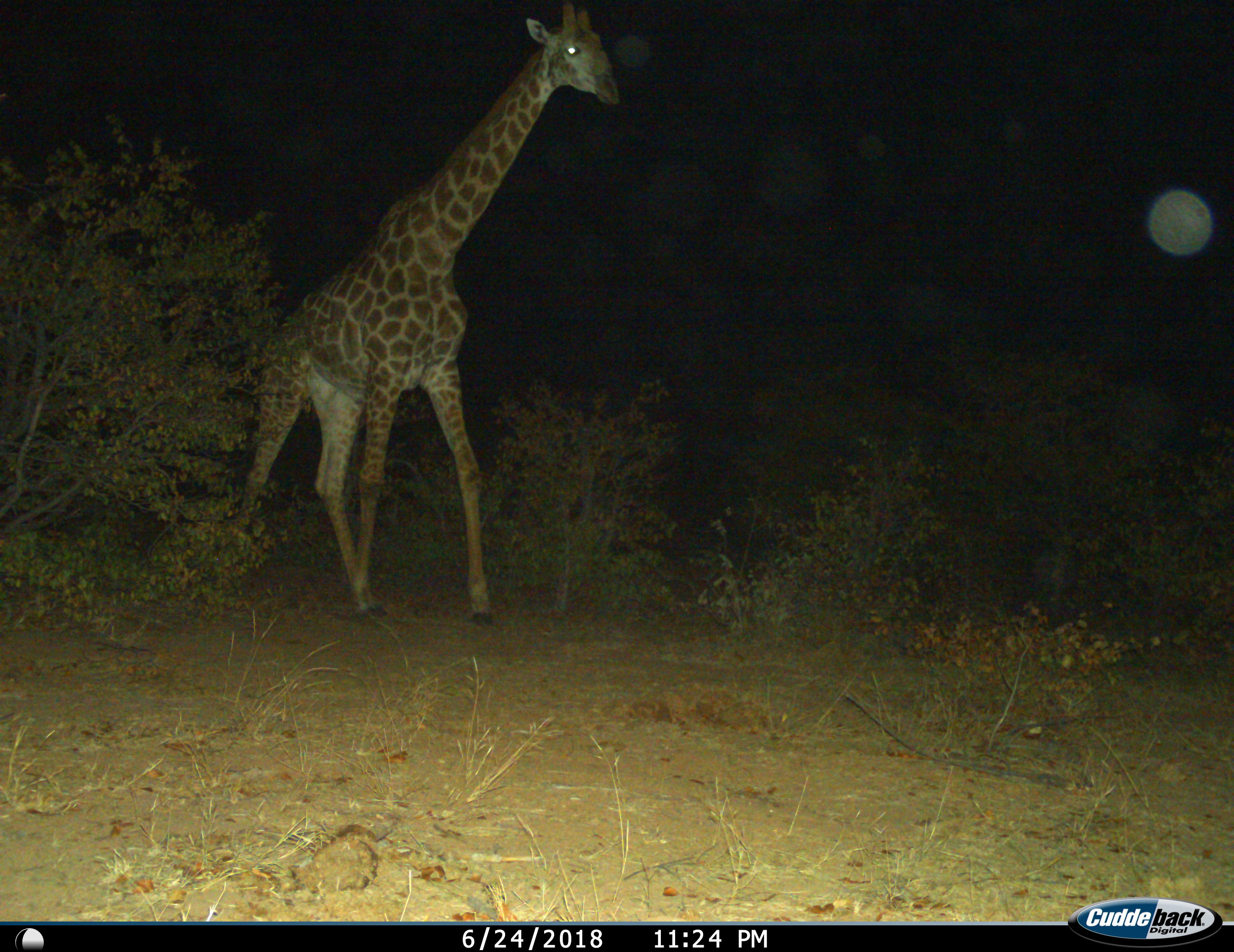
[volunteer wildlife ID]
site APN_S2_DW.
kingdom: Animalia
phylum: Chordata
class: Mammalia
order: Artiodactyla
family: Giraffidae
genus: Giraffa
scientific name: Giraffa camelopardalis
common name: giraffe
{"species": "giraffe (Giraffa camelopardalis)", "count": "1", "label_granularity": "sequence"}